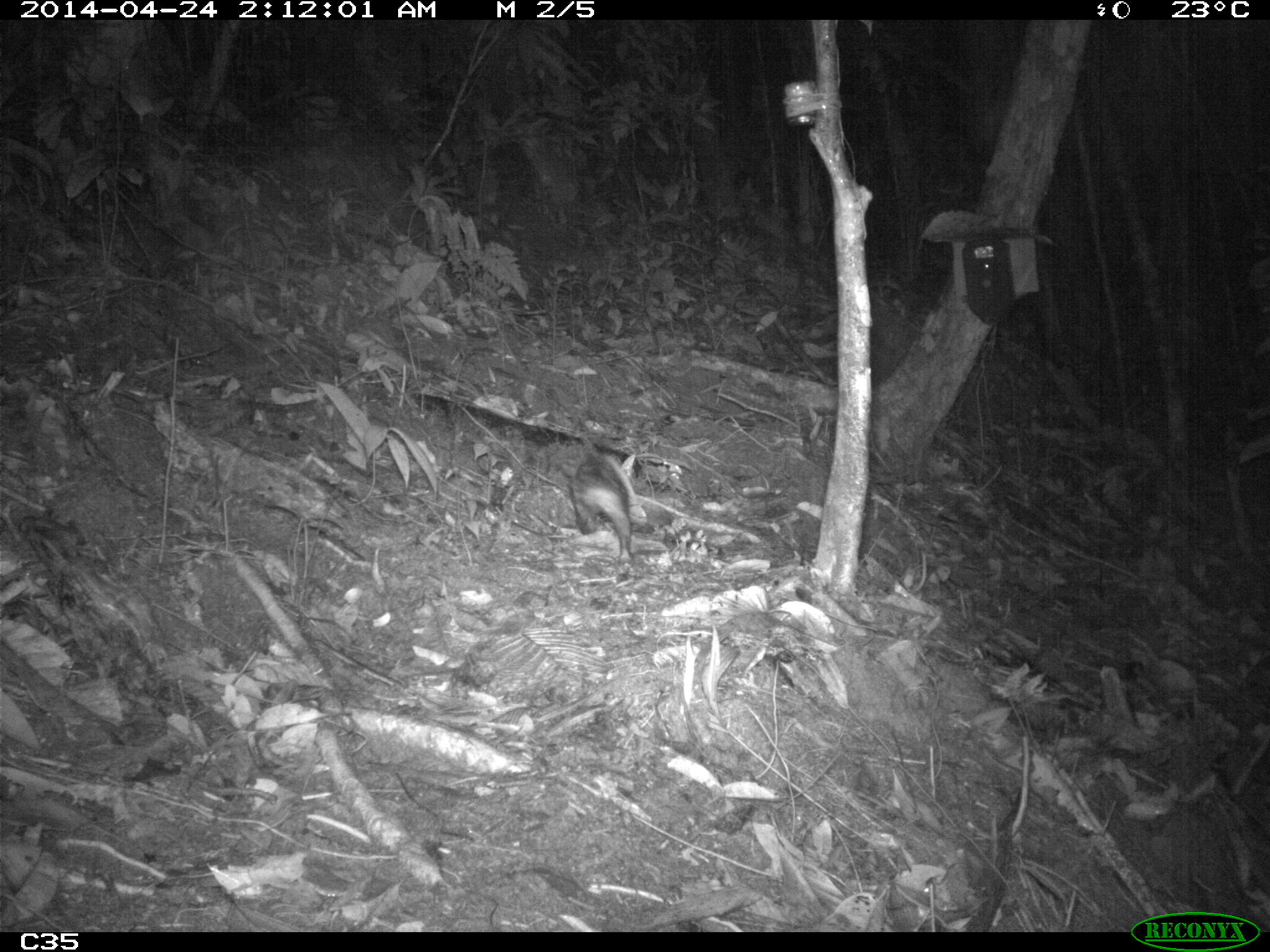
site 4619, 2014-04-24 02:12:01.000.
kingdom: Animalia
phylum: Chordata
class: Mammalia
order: Didelphimorphia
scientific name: Didelphimorphia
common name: opossum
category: unknown opossum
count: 1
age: adult